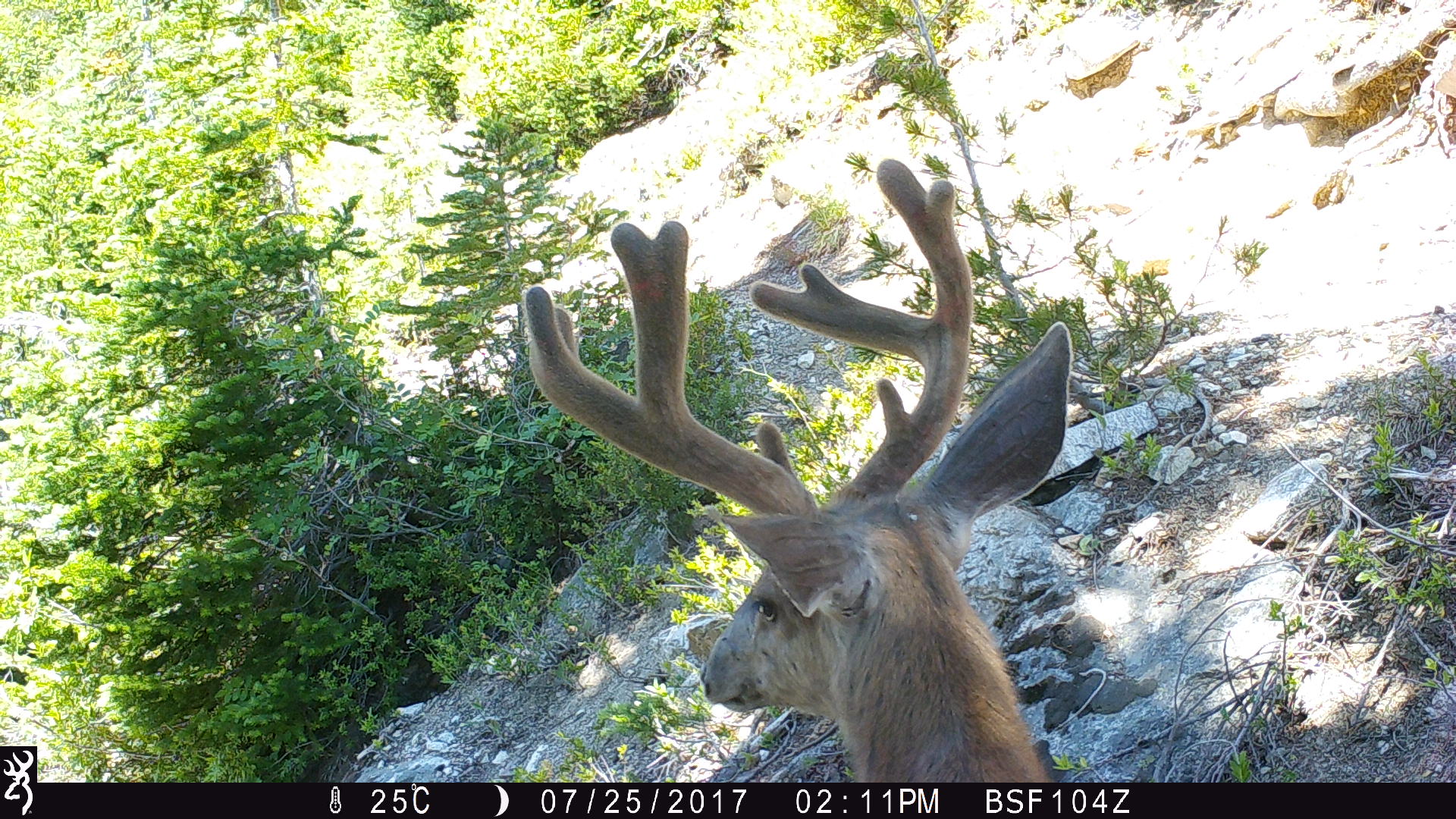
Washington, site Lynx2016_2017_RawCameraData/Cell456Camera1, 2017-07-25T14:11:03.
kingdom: Animalia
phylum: Chordata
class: Mammalia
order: Artiodactyla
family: Cervidae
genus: Odocoileus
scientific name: Odocoileus hemionus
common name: mule deer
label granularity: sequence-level